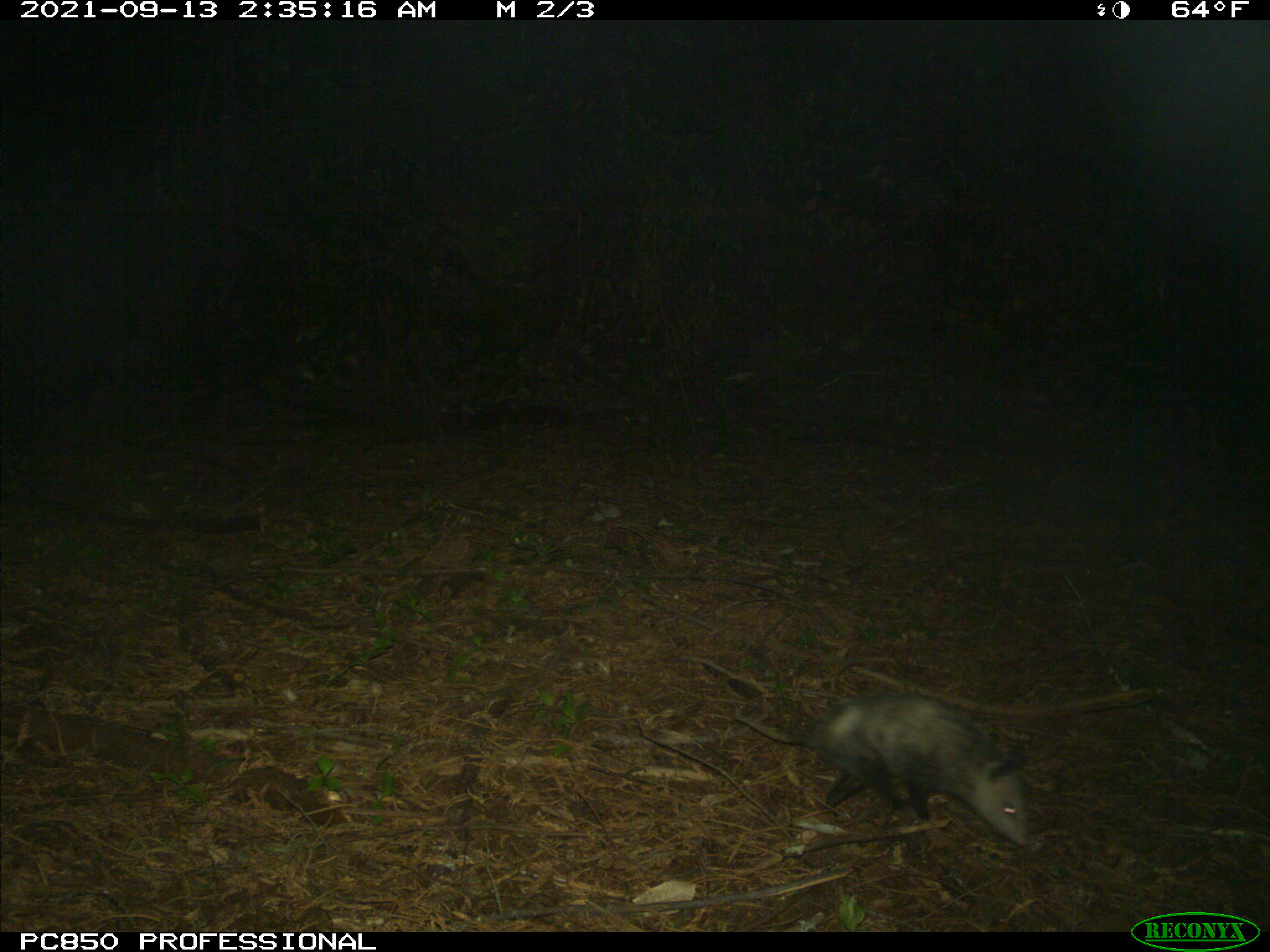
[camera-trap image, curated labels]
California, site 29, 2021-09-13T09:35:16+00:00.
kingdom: Animalia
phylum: Chordata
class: Mammalia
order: Didelphimorphia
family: Didelphidae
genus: Didelphis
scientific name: Didelphis virginiana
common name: virginia opossum